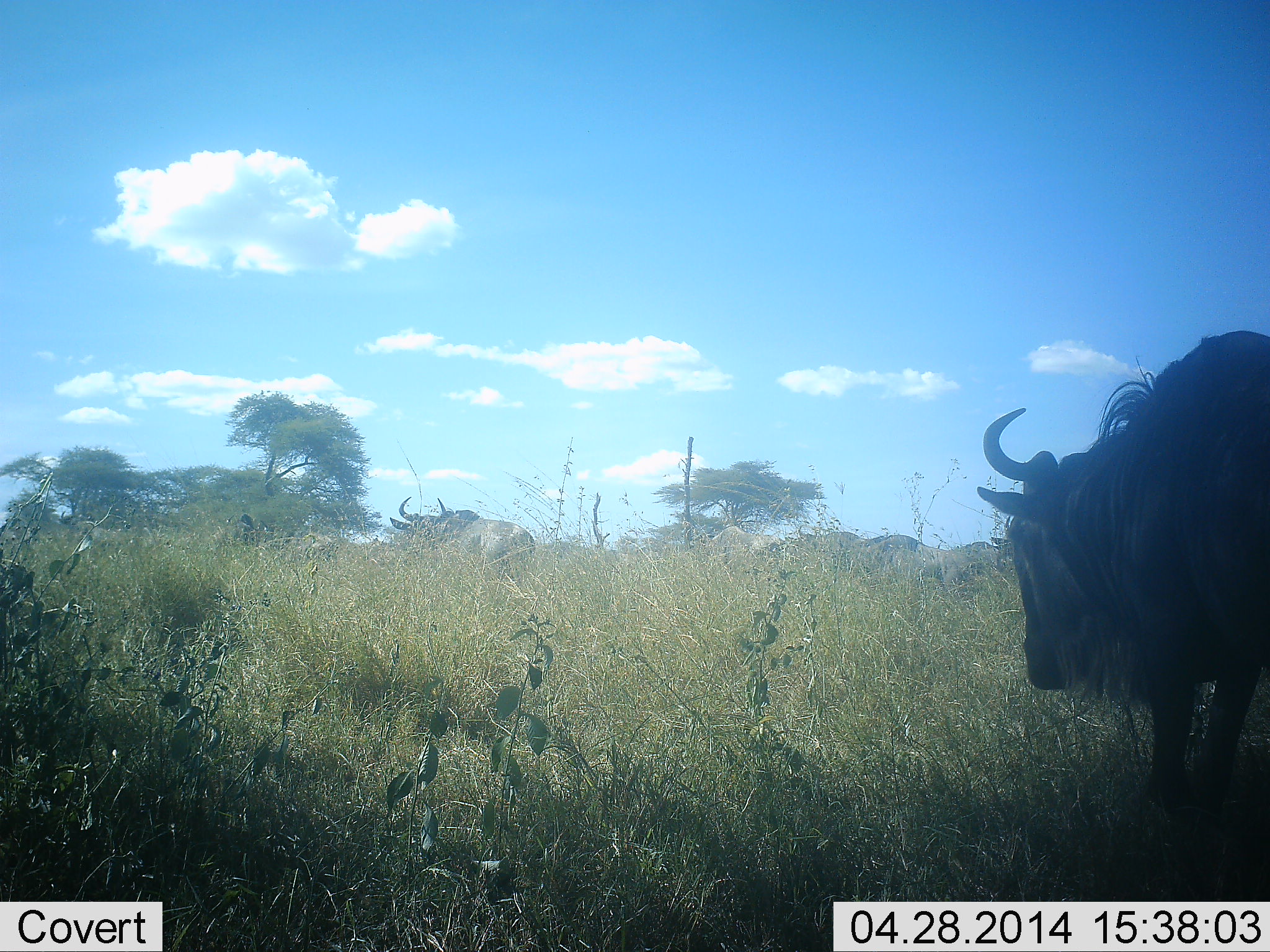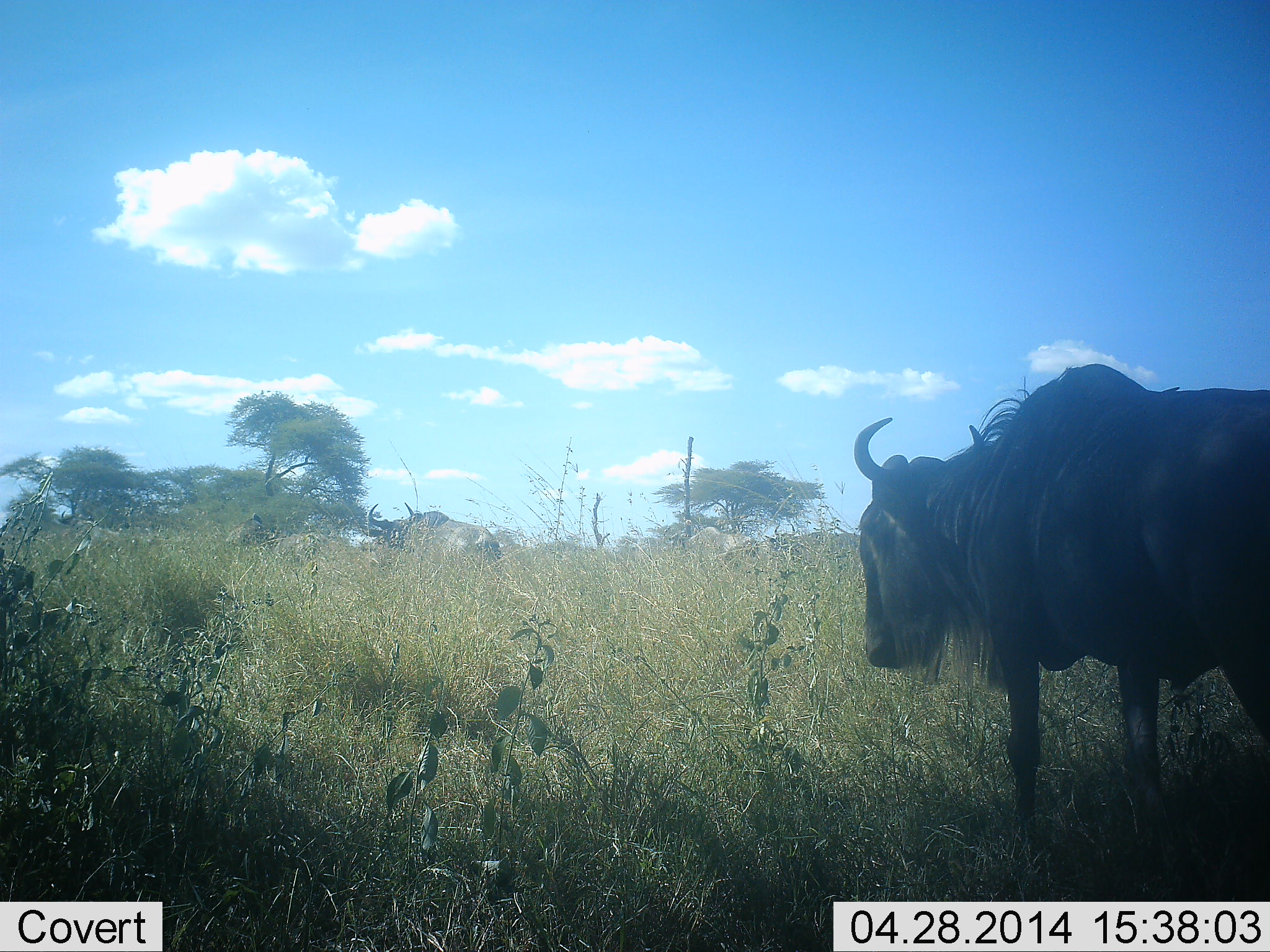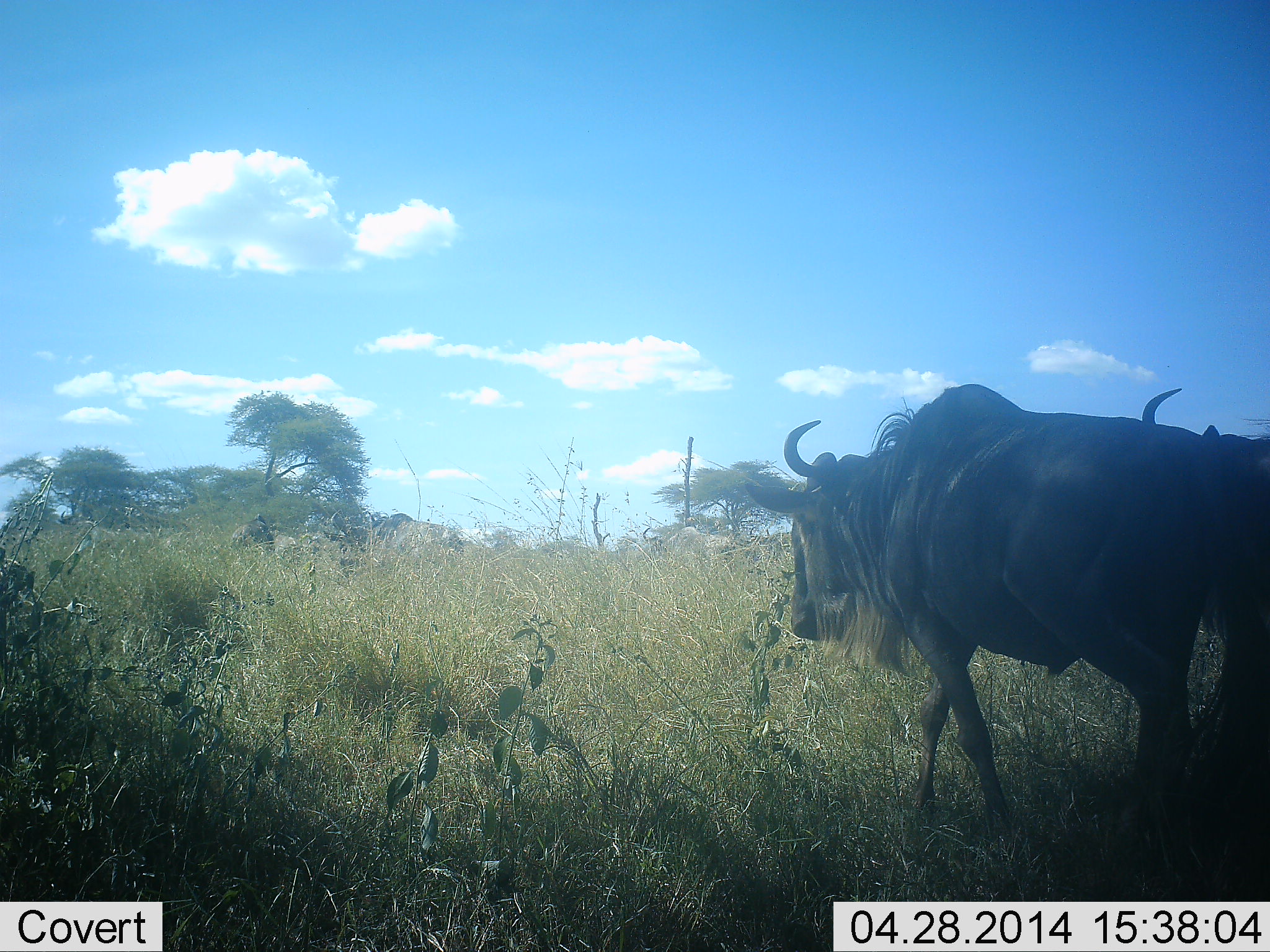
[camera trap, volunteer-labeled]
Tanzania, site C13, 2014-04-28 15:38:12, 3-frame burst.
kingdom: Animalia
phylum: Chordata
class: Mammalia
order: Artiodactyla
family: Bovidae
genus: Connochaetes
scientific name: Connochaetes taurinus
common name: blue wildebeest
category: wildebeest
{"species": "wildebeest (blue wildebeest) (Connochaetes taurinus)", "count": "8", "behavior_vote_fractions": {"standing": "50%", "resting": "0%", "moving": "60%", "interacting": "0%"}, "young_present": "0%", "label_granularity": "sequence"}